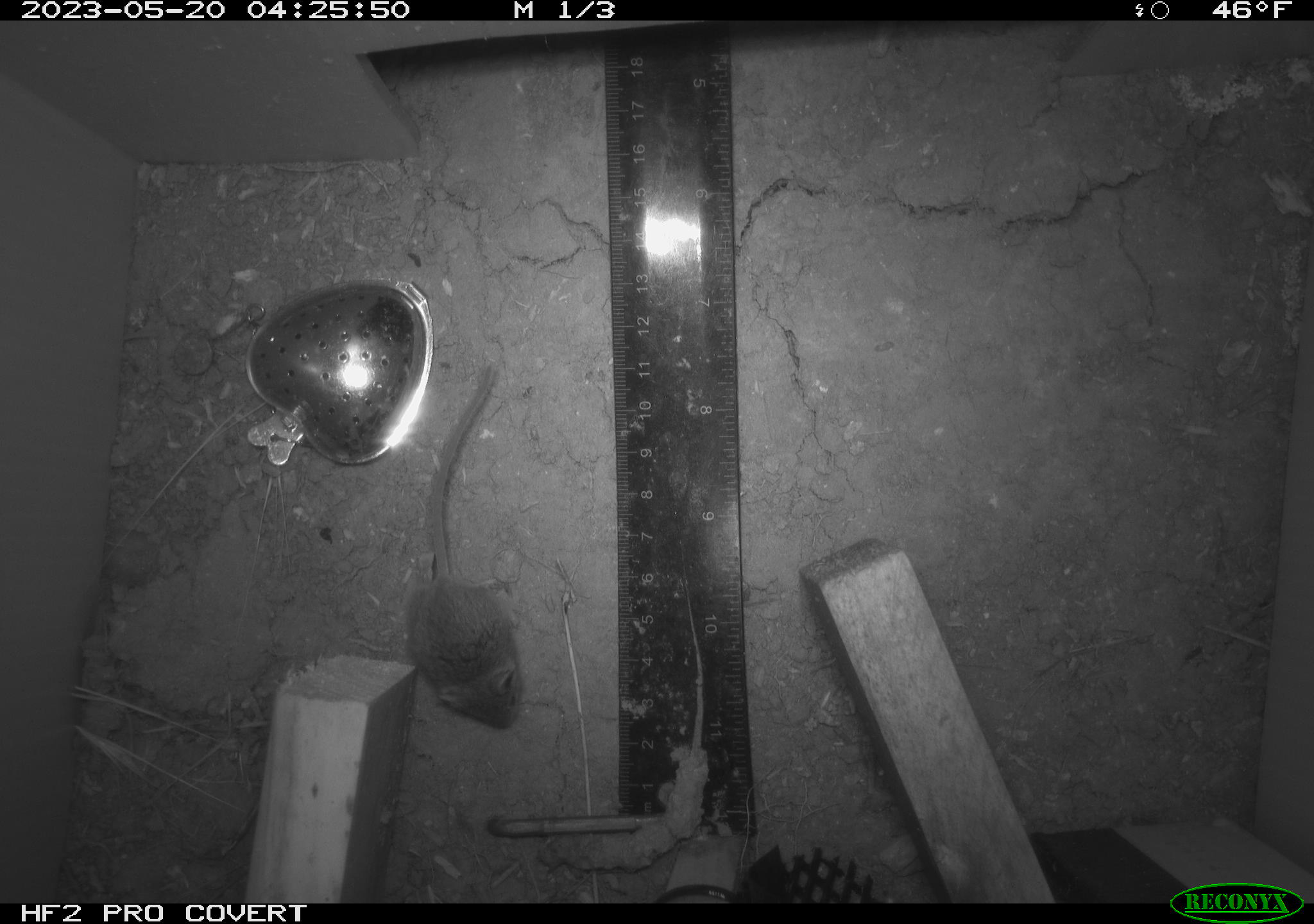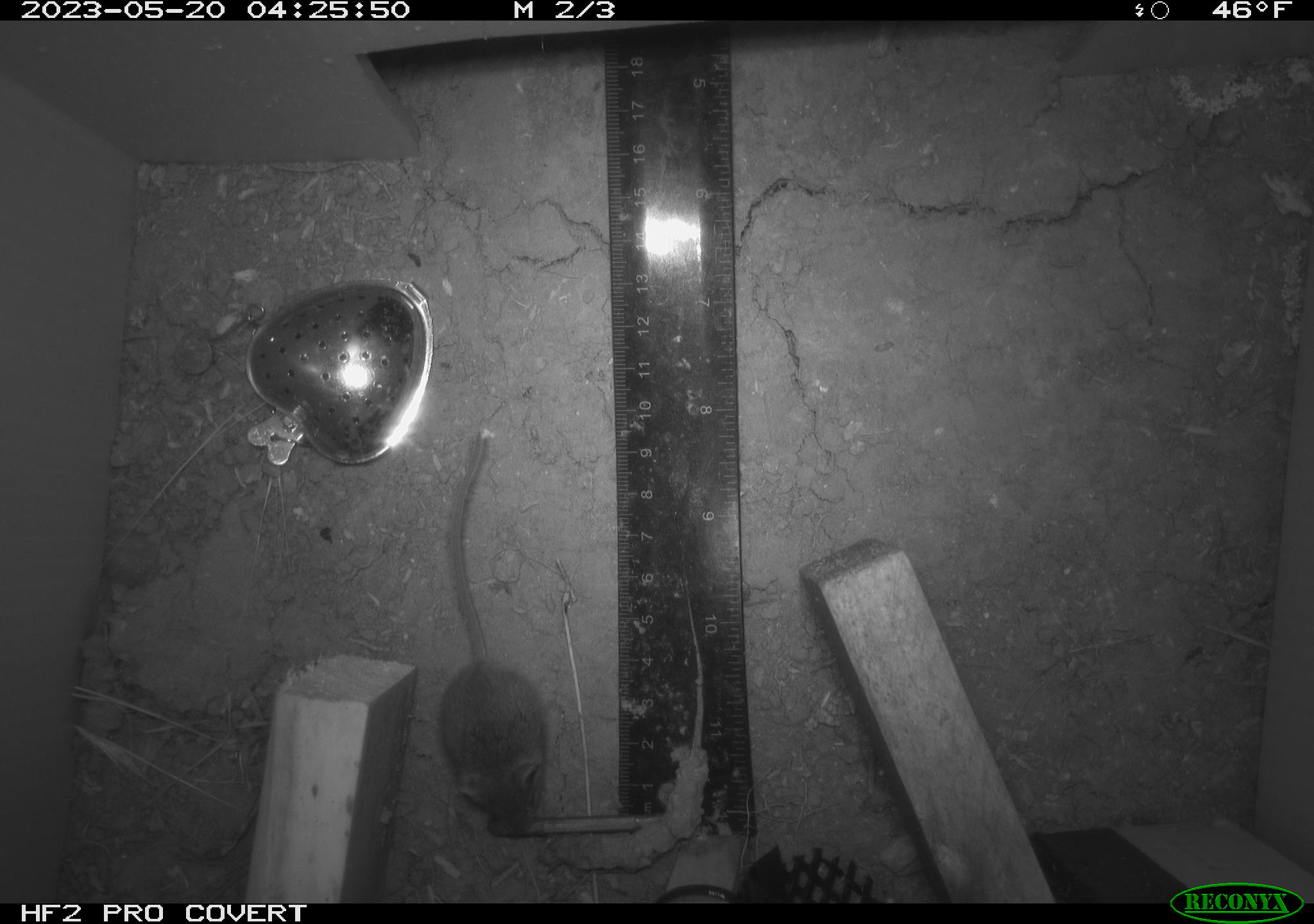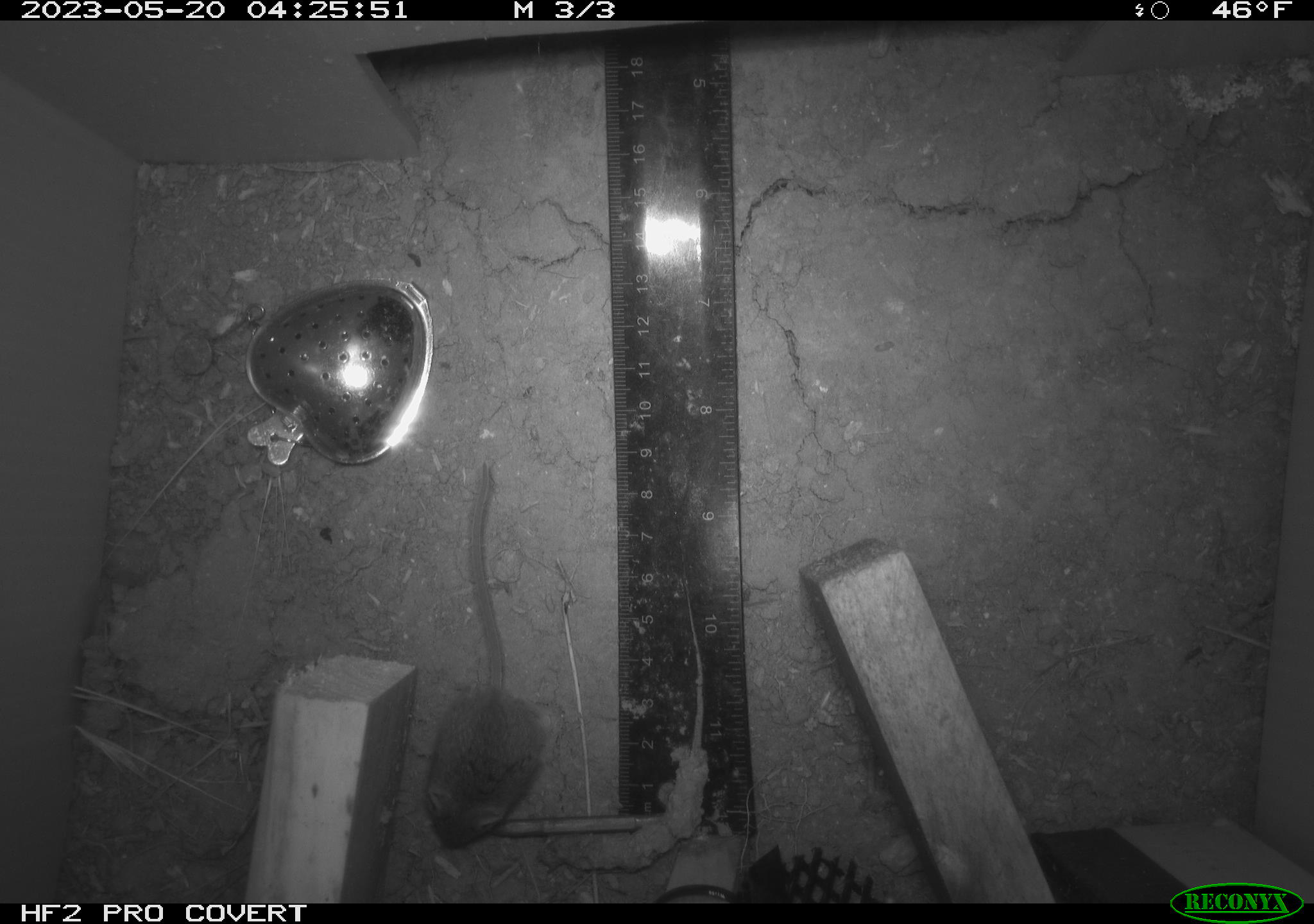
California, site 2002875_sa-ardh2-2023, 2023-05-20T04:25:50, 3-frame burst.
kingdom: Animalia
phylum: Chordata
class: Mammalia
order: Rodentia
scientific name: Rodentia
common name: mouse species